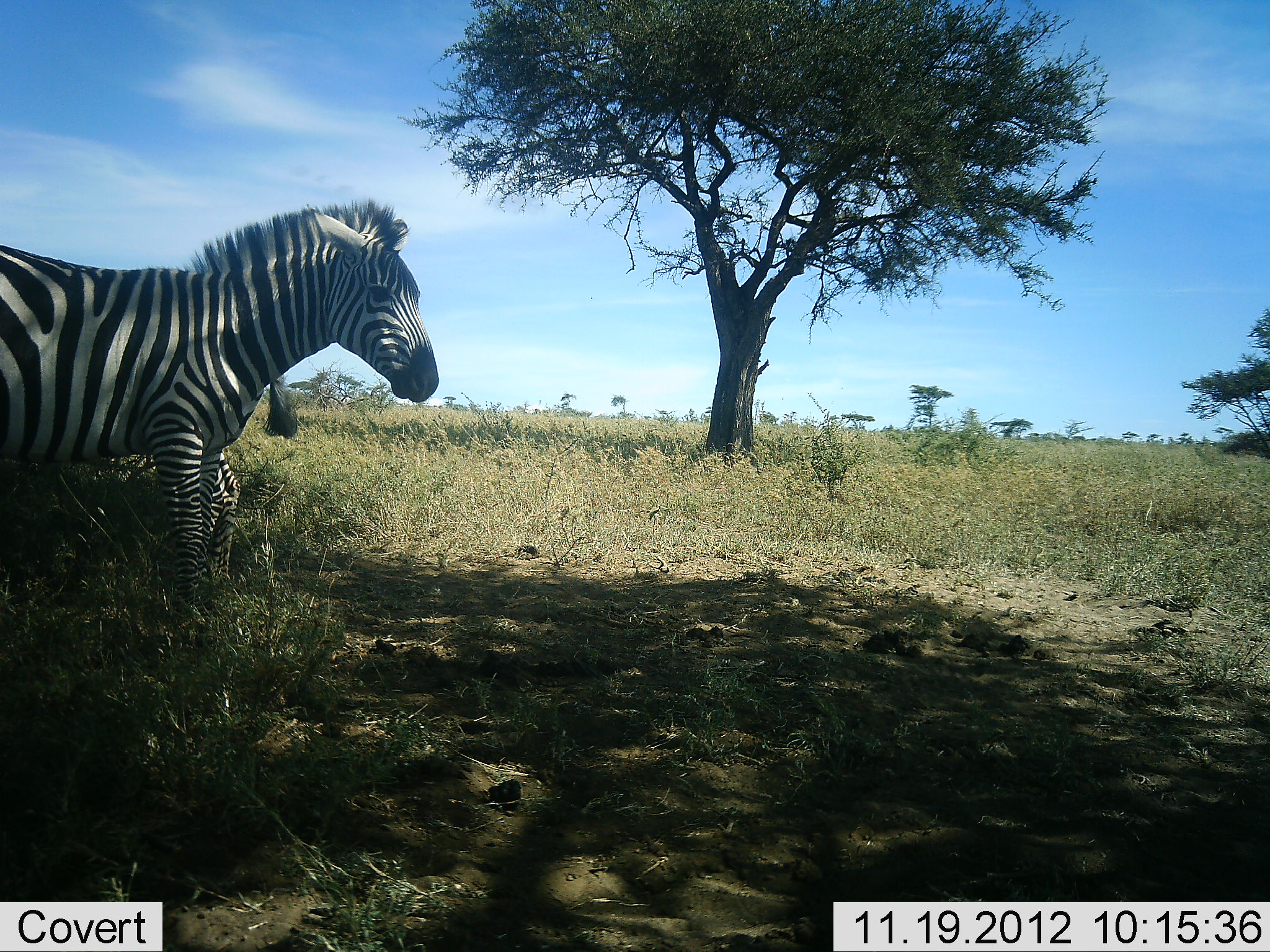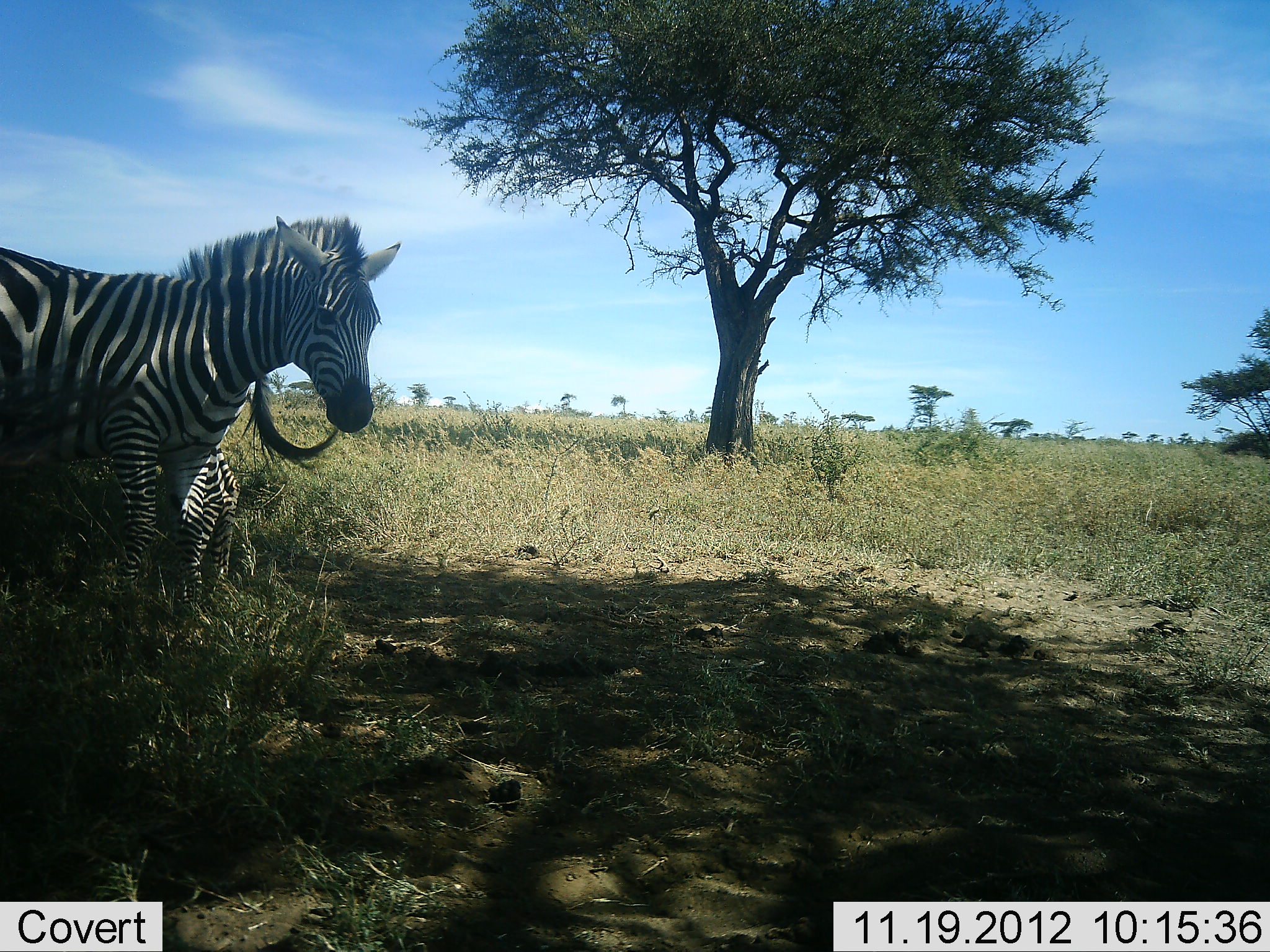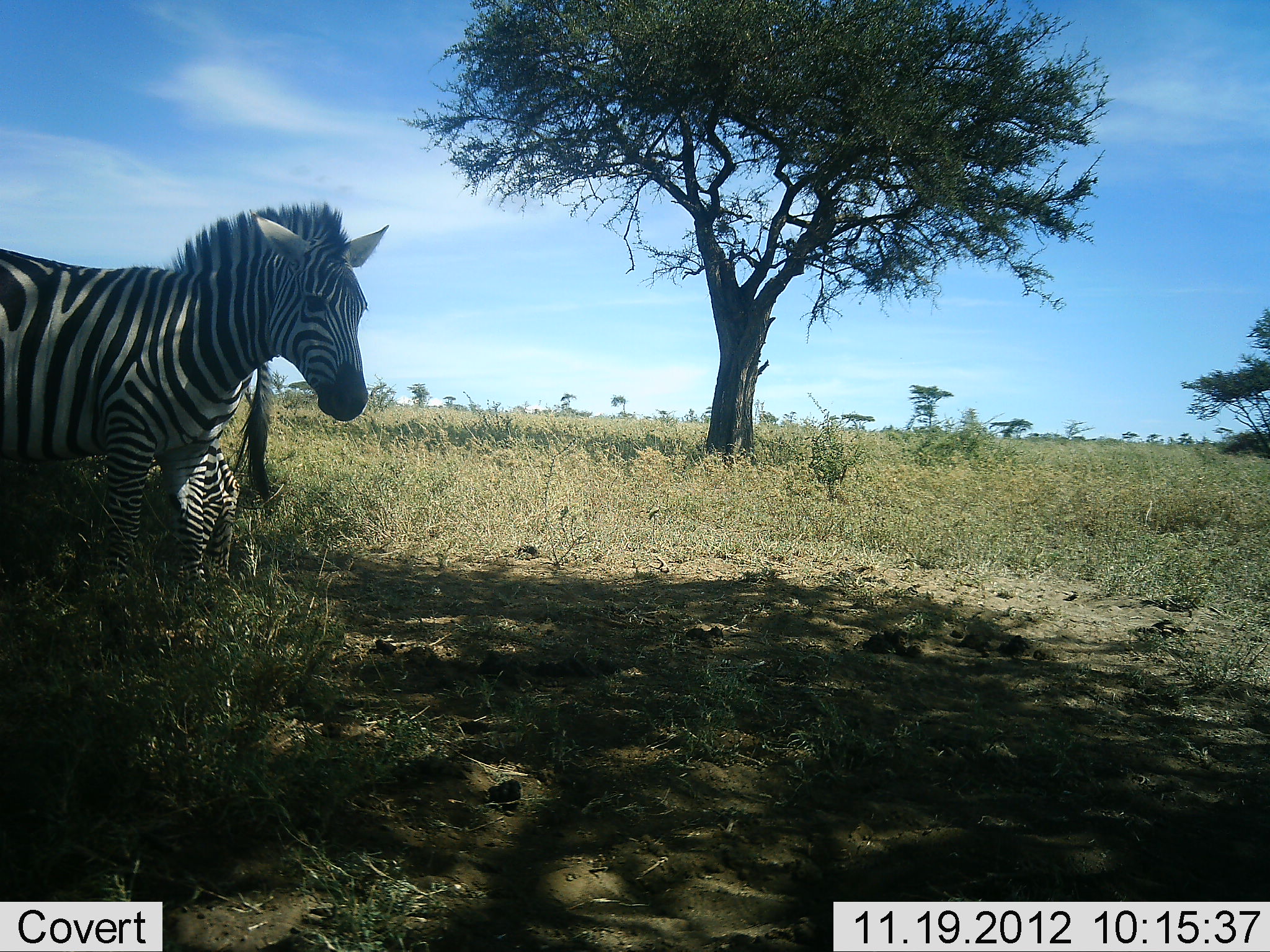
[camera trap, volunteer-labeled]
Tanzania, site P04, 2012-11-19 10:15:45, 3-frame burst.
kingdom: Animalia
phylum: Chordata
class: Mammalia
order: Perissodactyla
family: Equidae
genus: Equus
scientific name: Equus quagga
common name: plains zebra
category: zebra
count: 2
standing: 90%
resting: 30%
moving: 10%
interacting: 0%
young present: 30%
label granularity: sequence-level